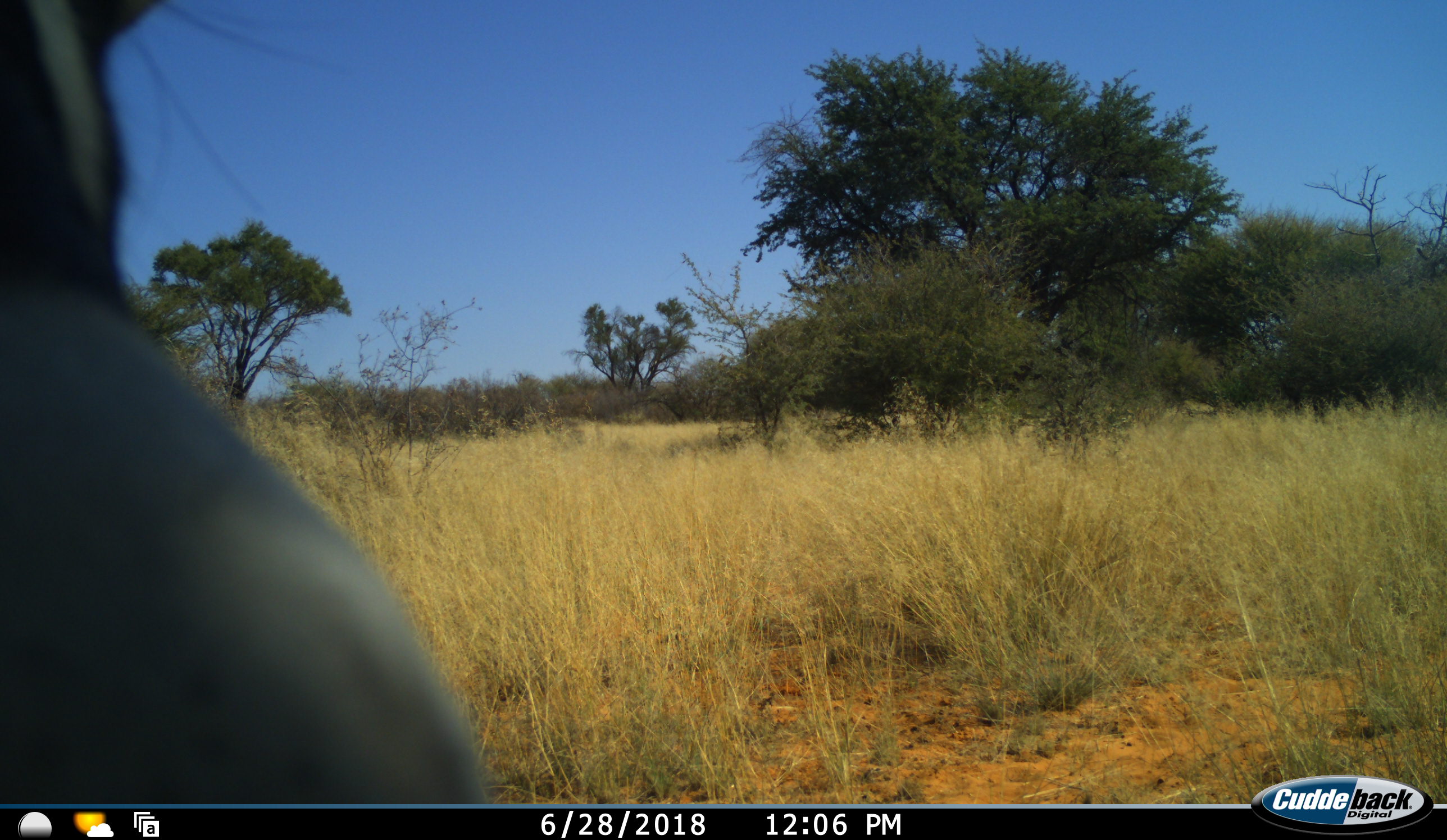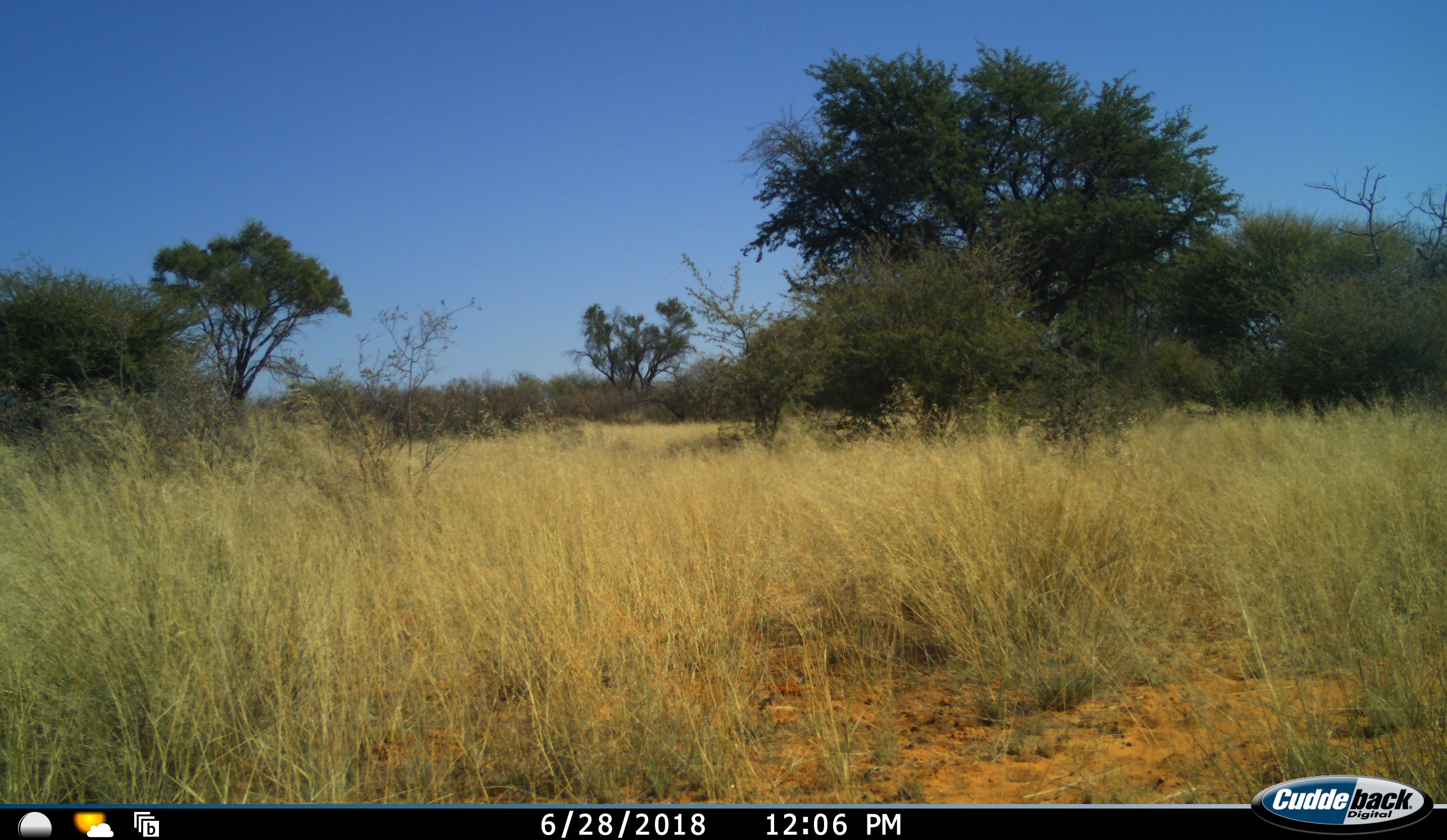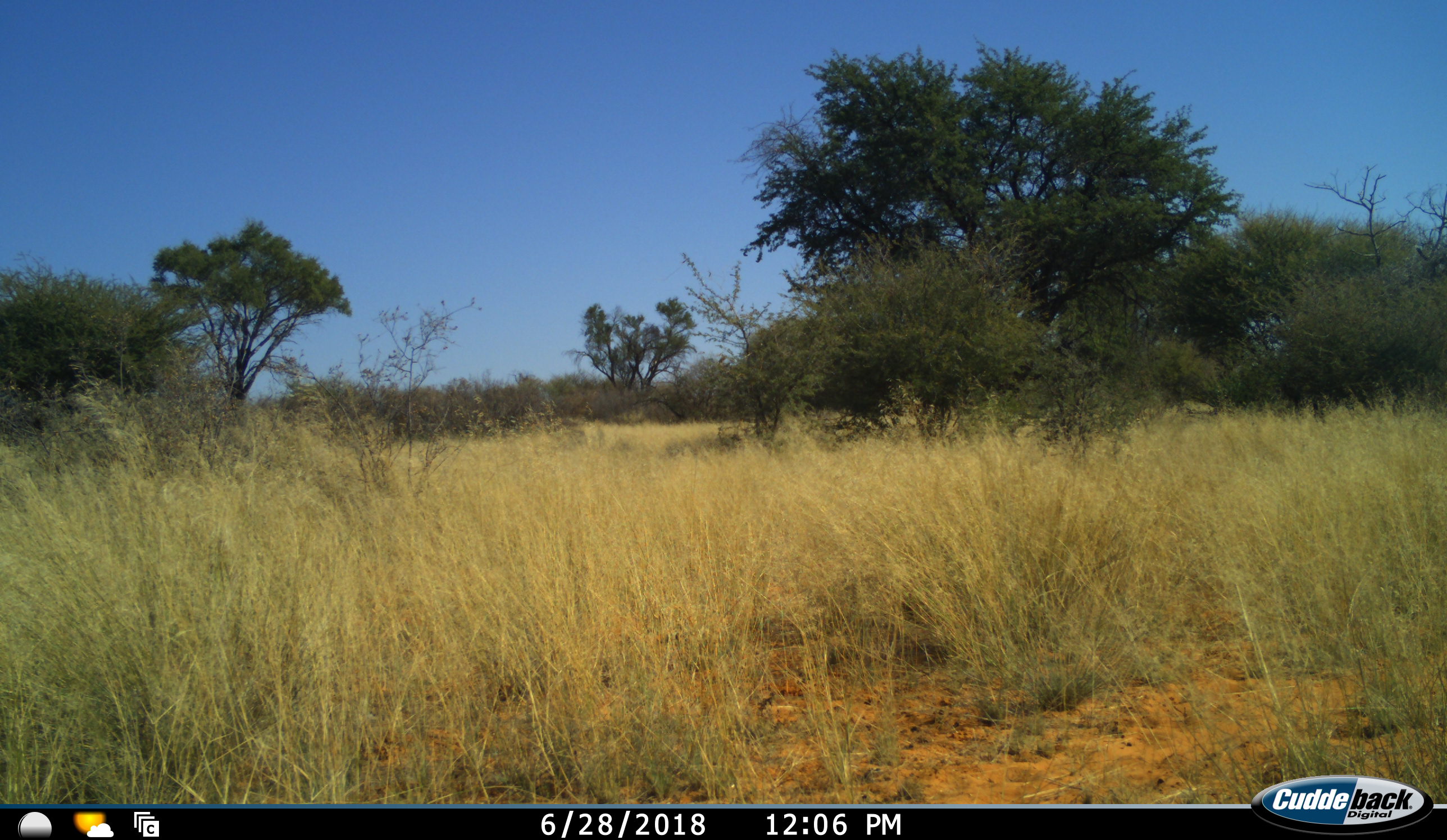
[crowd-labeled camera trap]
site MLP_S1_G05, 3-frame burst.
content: unidentified animal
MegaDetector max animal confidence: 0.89